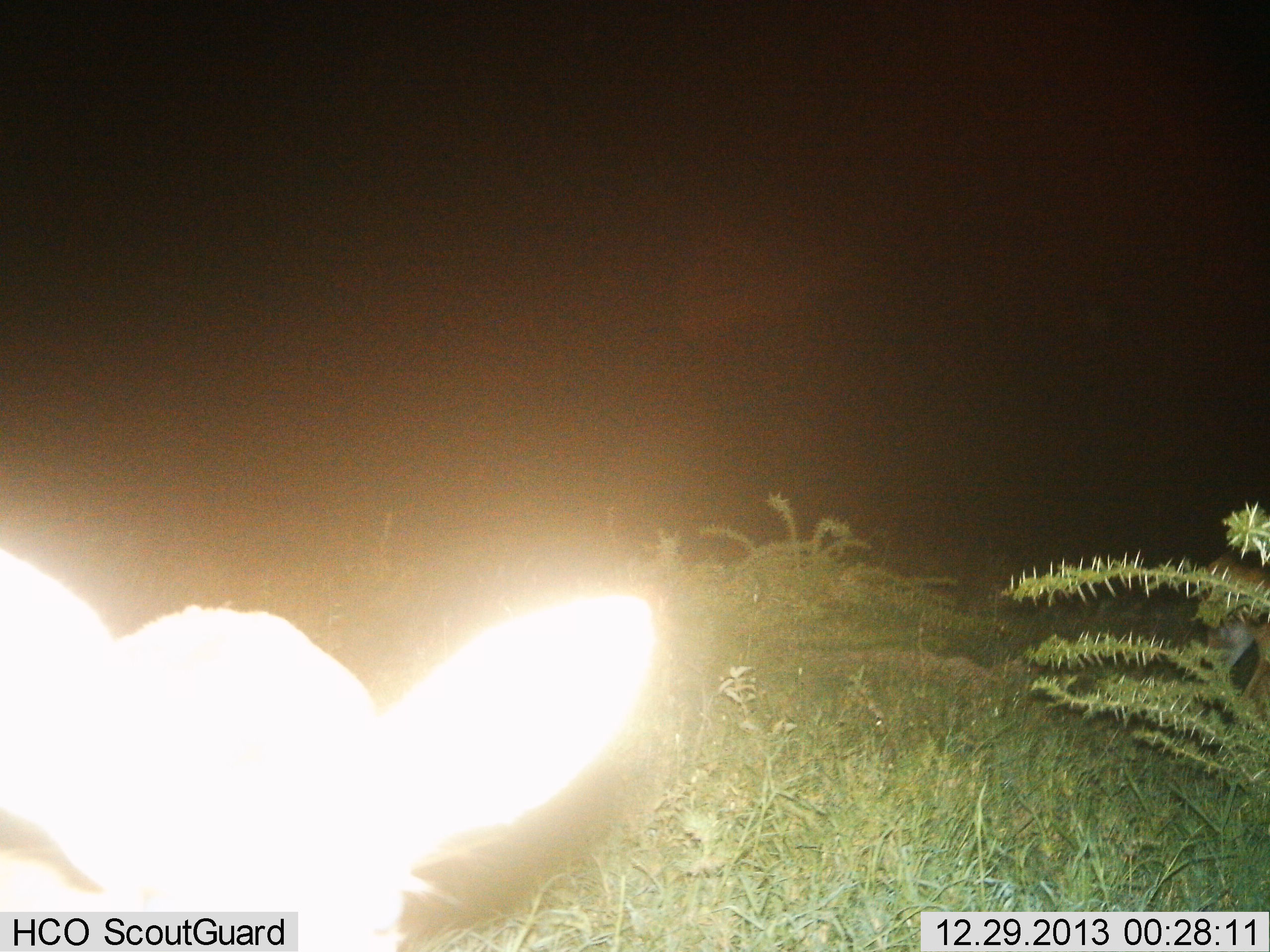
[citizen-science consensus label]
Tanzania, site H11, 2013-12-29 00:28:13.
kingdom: Animalia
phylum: Chordata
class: Mammalia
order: Artiodactyla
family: Bovidae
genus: Redunca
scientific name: Redunca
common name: reedbuck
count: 1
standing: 89%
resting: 0%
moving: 11%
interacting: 0%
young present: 0%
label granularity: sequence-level